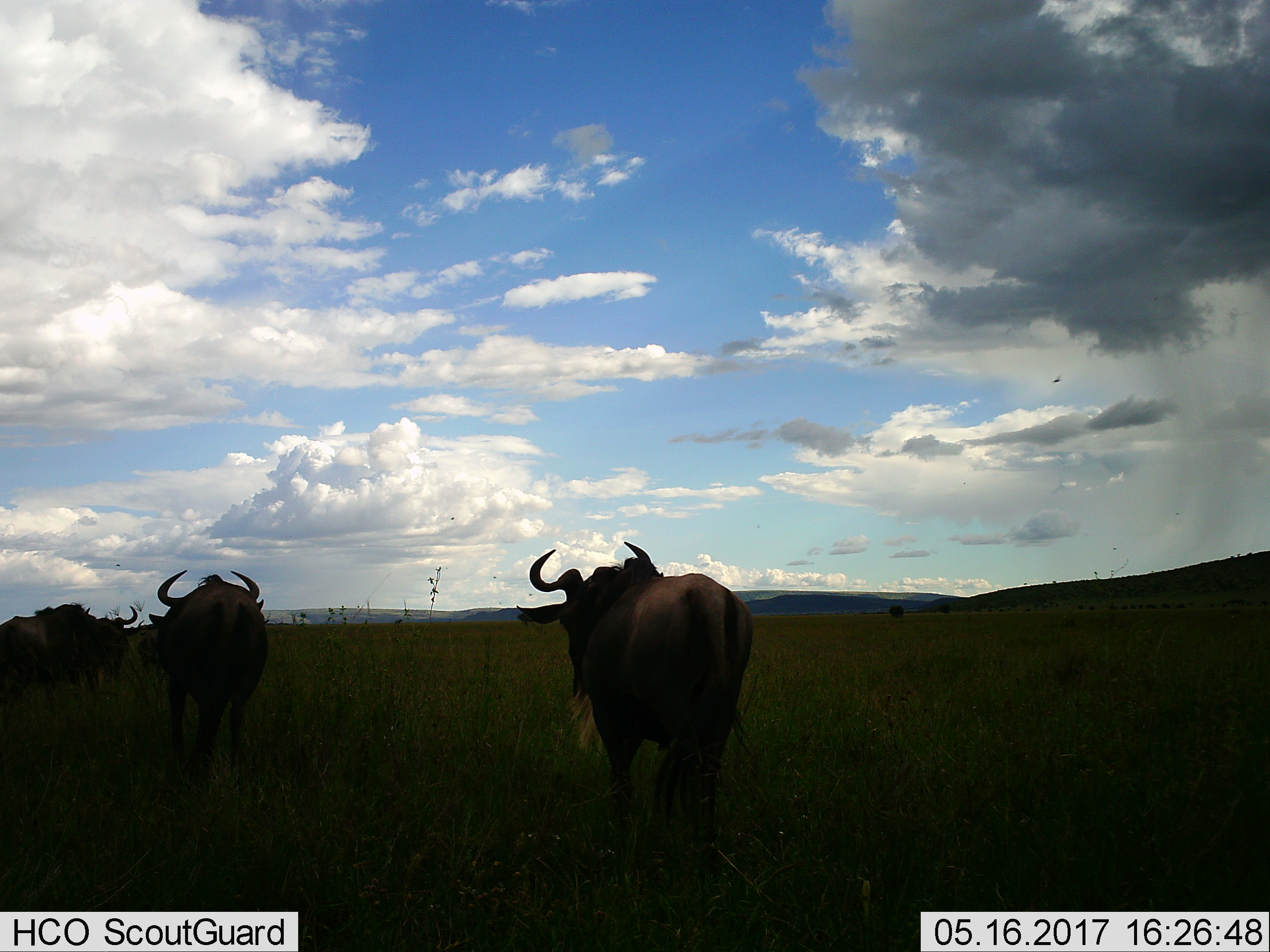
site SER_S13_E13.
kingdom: Animalia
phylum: Chordata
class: Mammalia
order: Artiodactyla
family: Bovidae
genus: Connochaetes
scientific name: Connochaetes taurinus taurinus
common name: blue wildebeest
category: wildebeestblue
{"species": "wildebeestblue (blue wildebeest) (Connochaetes taurinus taurinus)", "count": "3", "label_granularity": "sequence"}